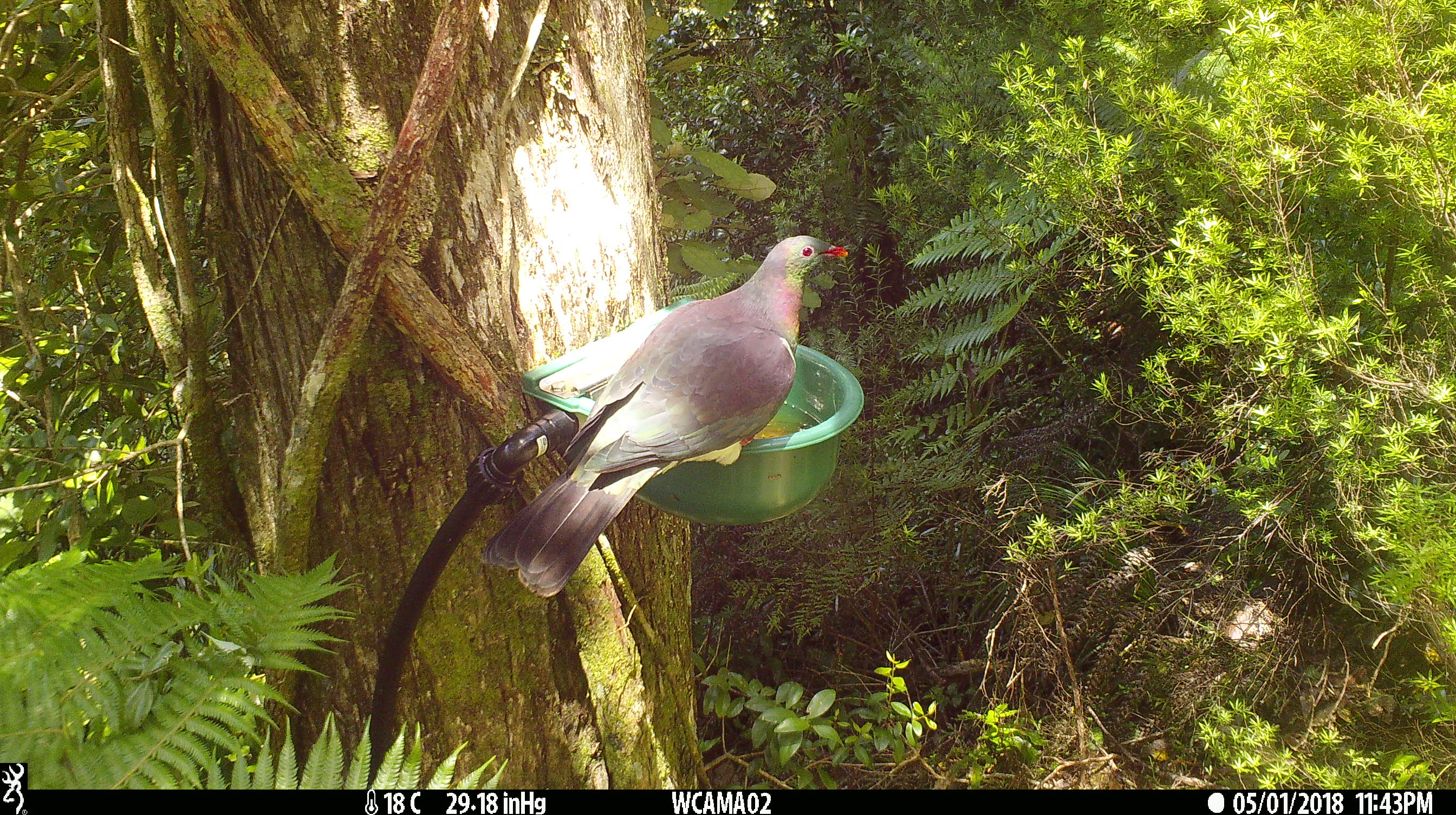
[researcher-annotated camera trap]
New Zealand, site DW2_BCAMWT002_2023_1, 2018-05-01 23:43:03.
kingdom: Animalia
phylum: Chordata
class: Aves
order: Columbiformes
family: Columbidae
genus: Hemiphaga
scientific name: Hemiphaga novaeseelandiae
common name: new zealand pigeon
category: kereru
Kereru (new zealand pigeon) (Hemiphaga novaeseelandiae).